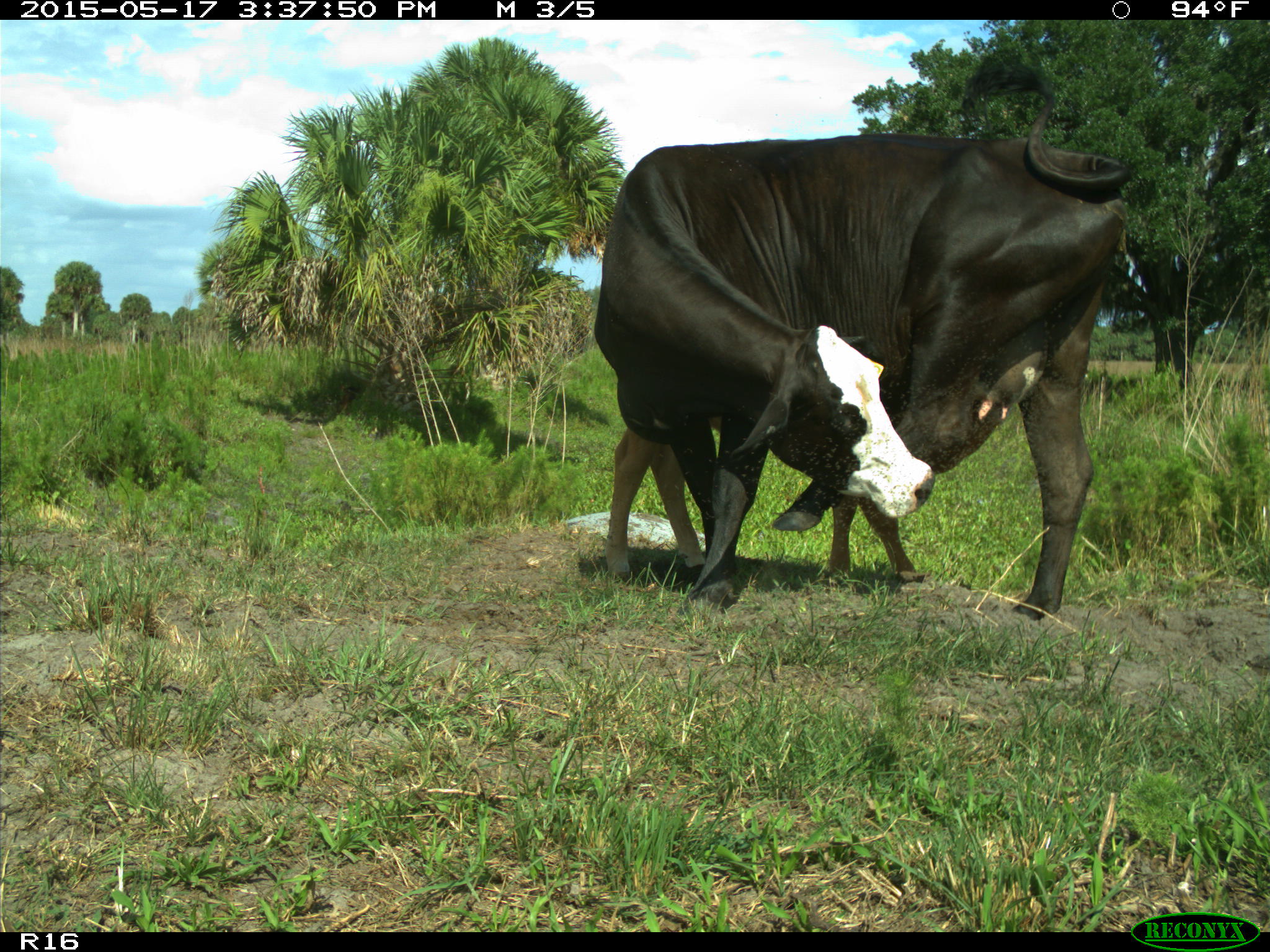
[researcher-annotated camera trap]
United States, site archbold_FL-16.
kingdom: Animalia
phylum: Chordata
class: Mammalia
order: Artiodactyla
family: Bovidae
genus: Bos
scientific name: Bos taurus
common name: domestic cow